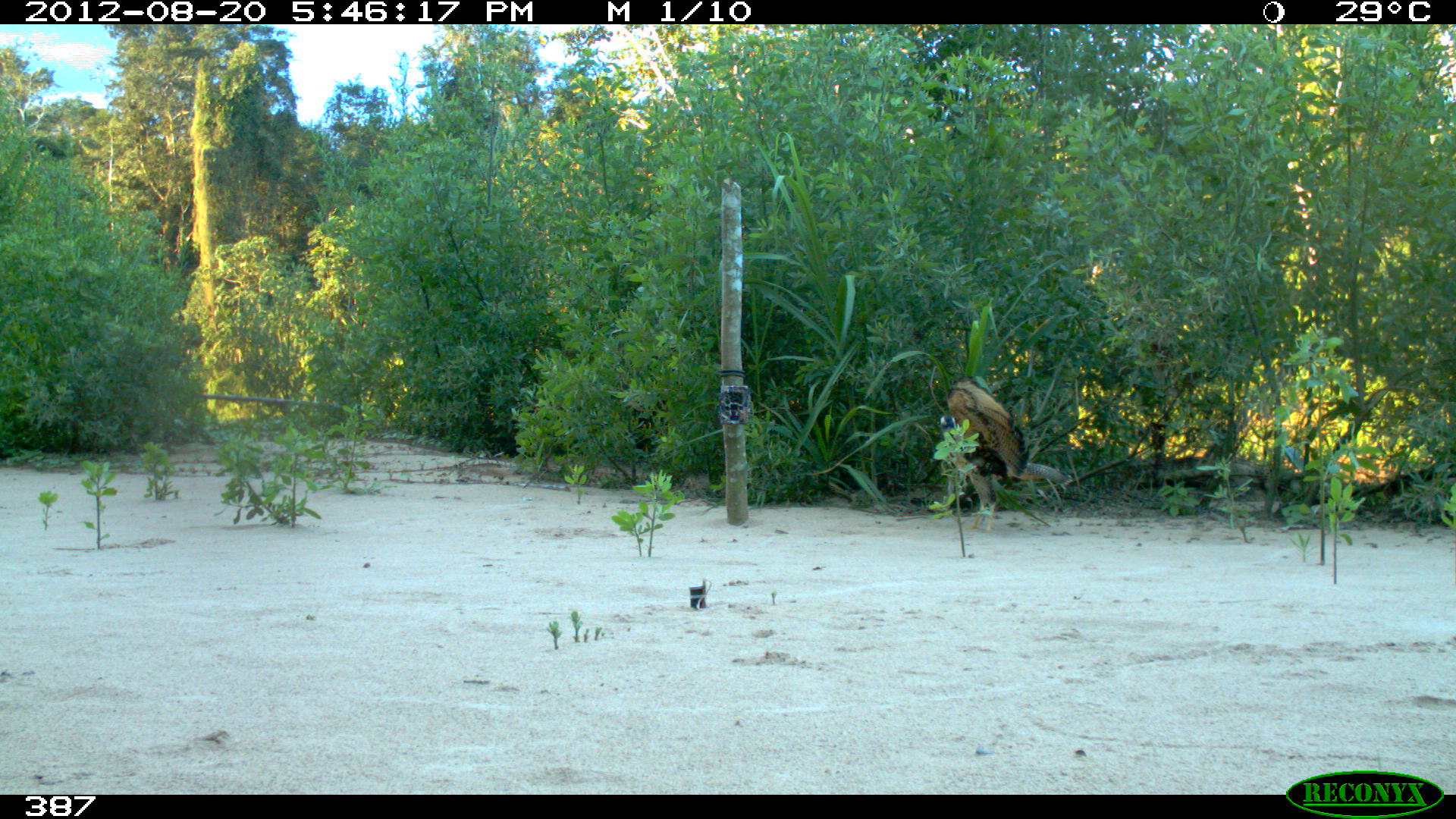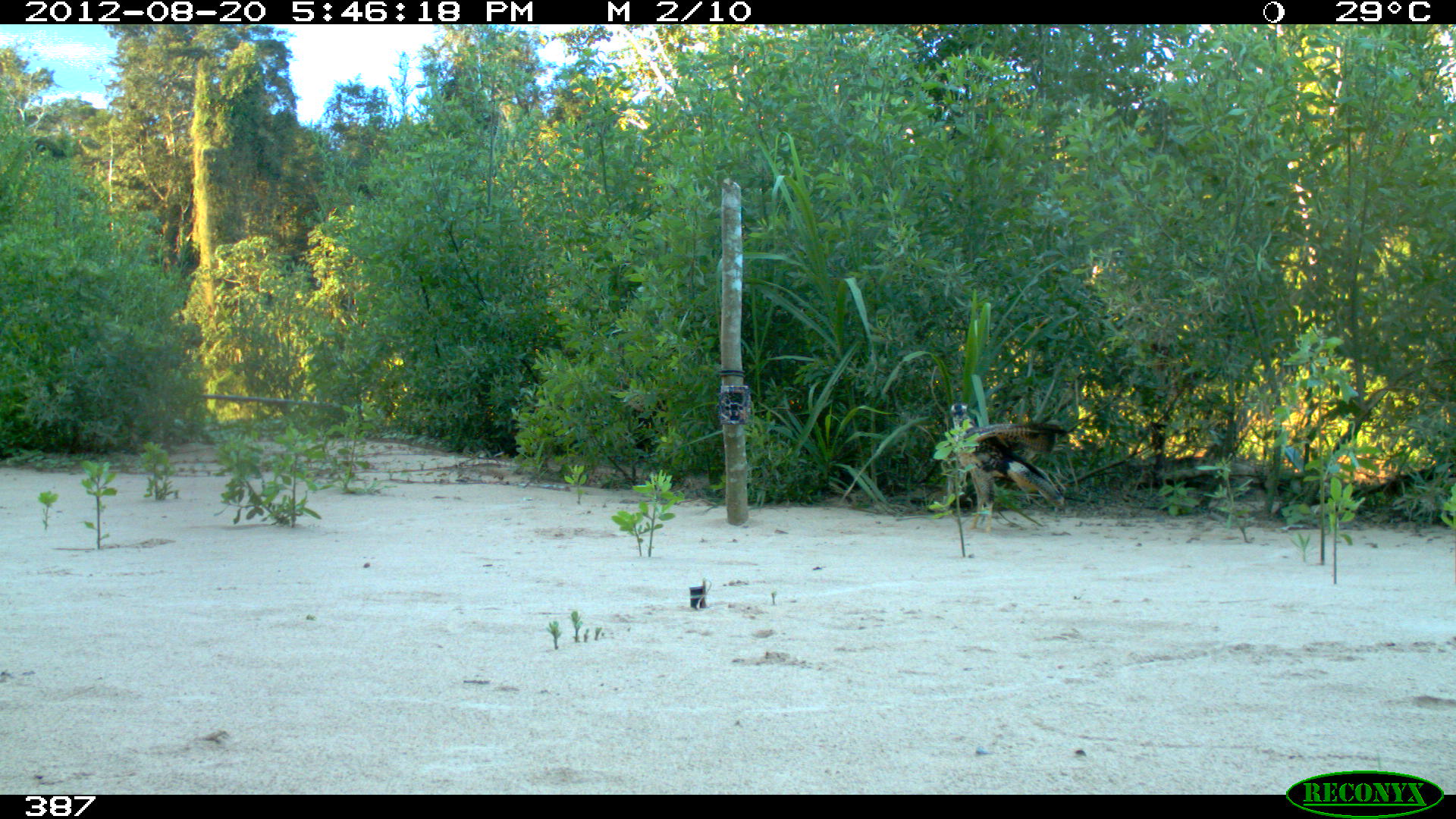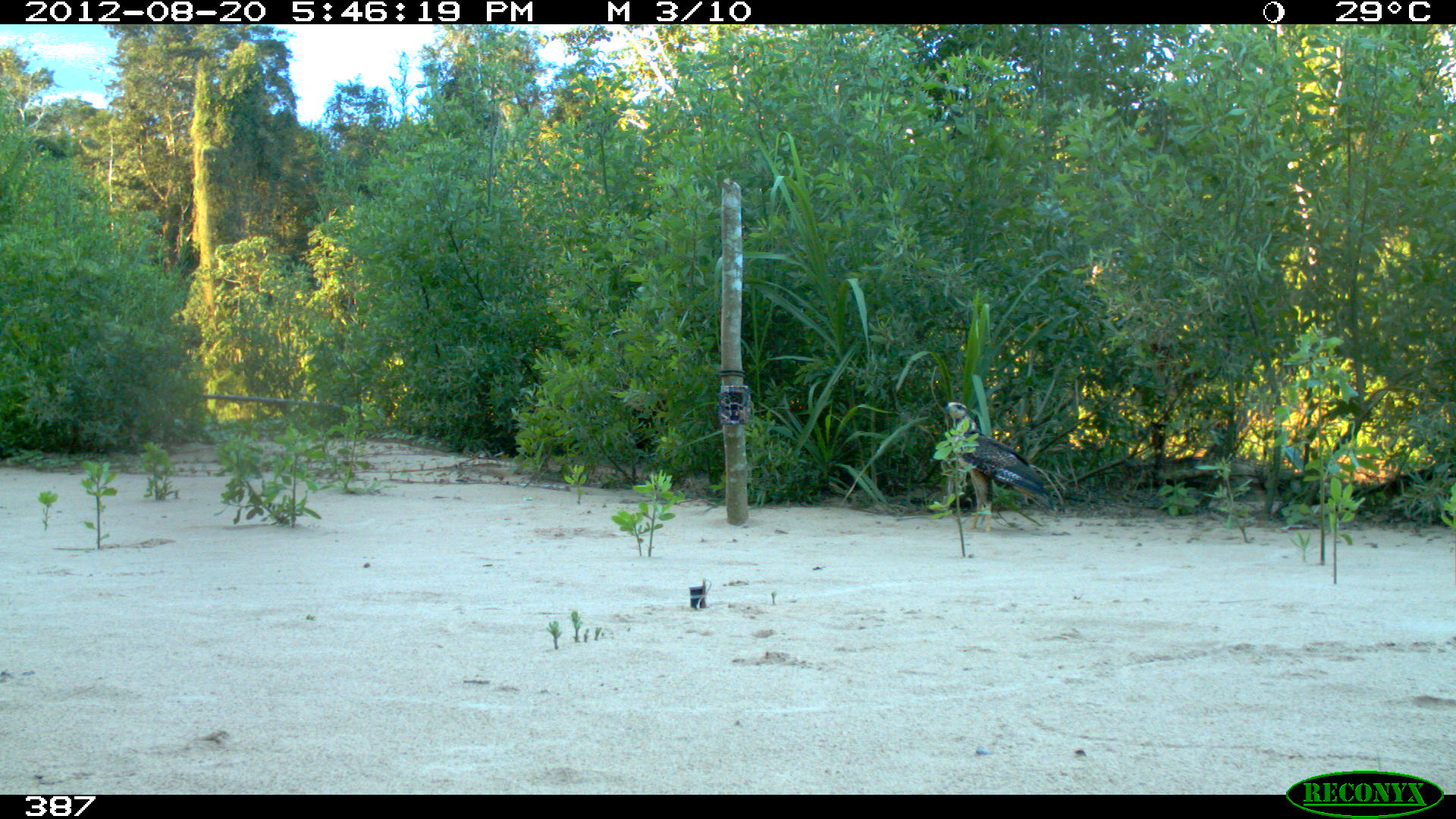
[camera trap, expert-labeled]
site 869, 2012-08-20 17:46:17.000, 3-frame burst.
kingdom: Animalia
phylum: Chordata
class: Aves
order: Accipitriformes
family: Accipitridae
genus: Buteogallus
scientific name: Buteogallus urubitinga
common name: great black hawk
Buteogallus urubitinga (great black hawk).